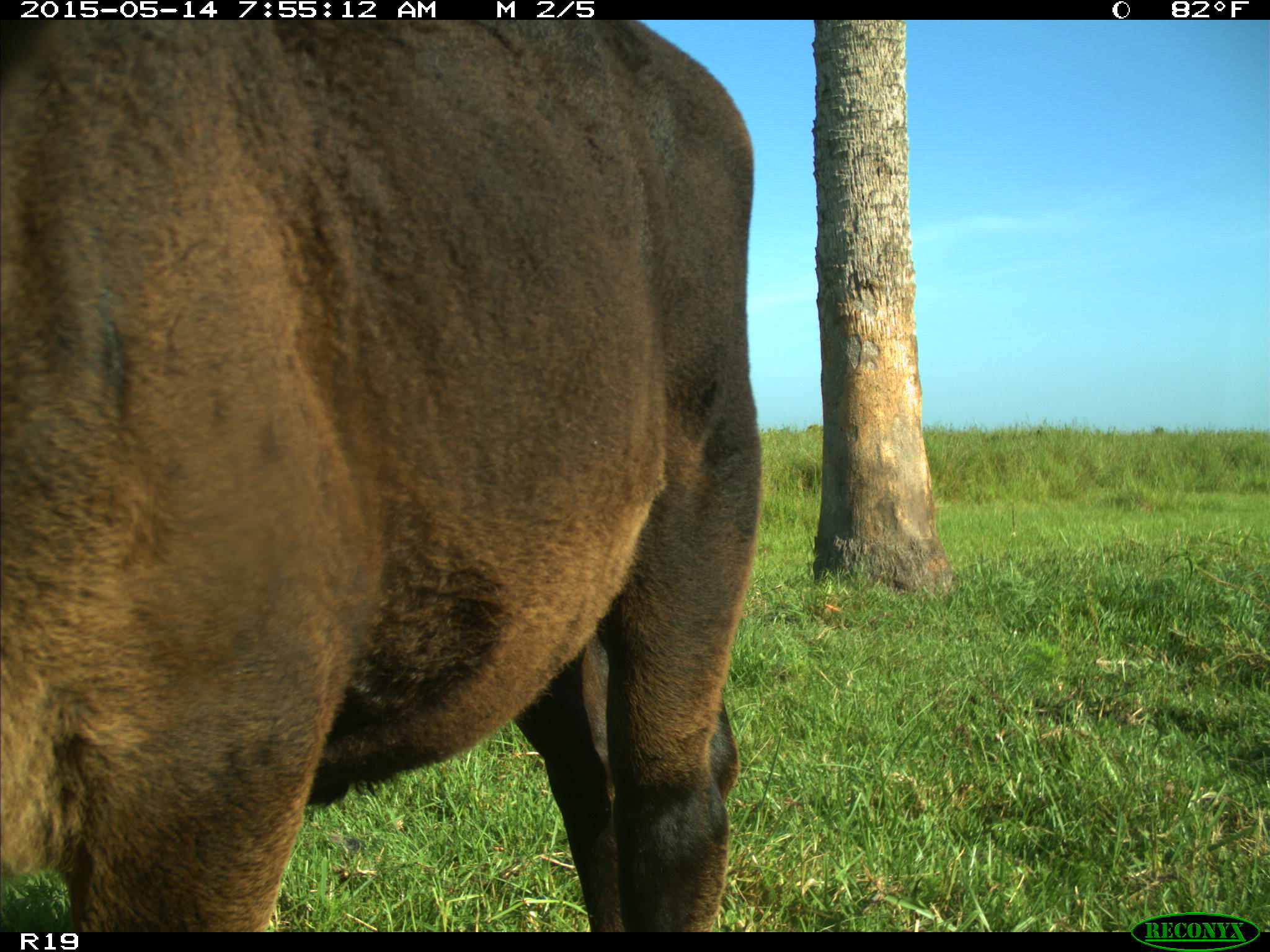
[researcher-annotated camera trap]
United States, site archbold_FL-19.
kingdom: Animalia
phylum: Chordata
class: Mammalia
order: Artiodactyla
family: Bovidae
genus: Bos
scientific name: Bos taurus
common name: domestic cow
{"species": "Bos taurus (domestic cow)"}